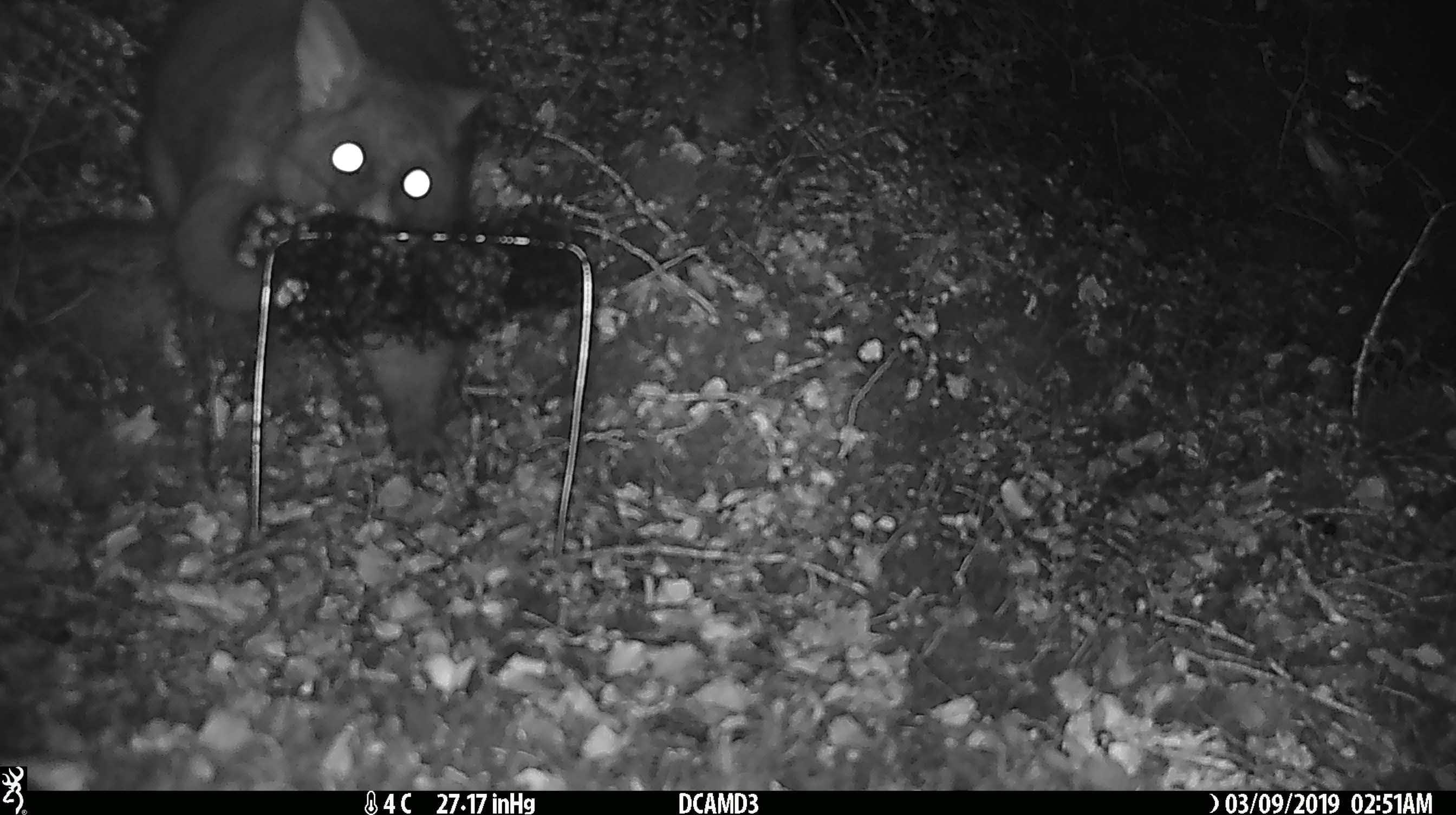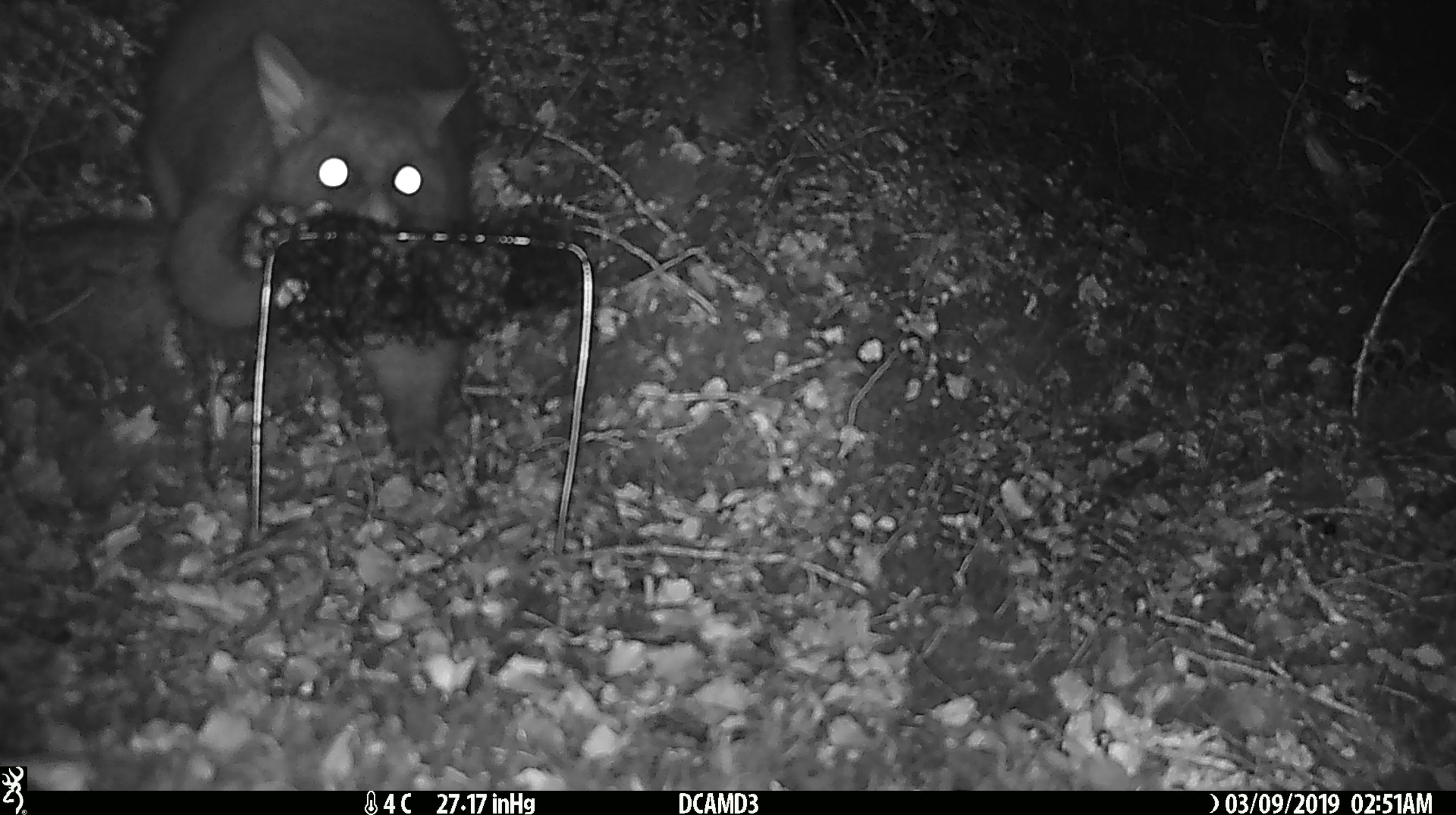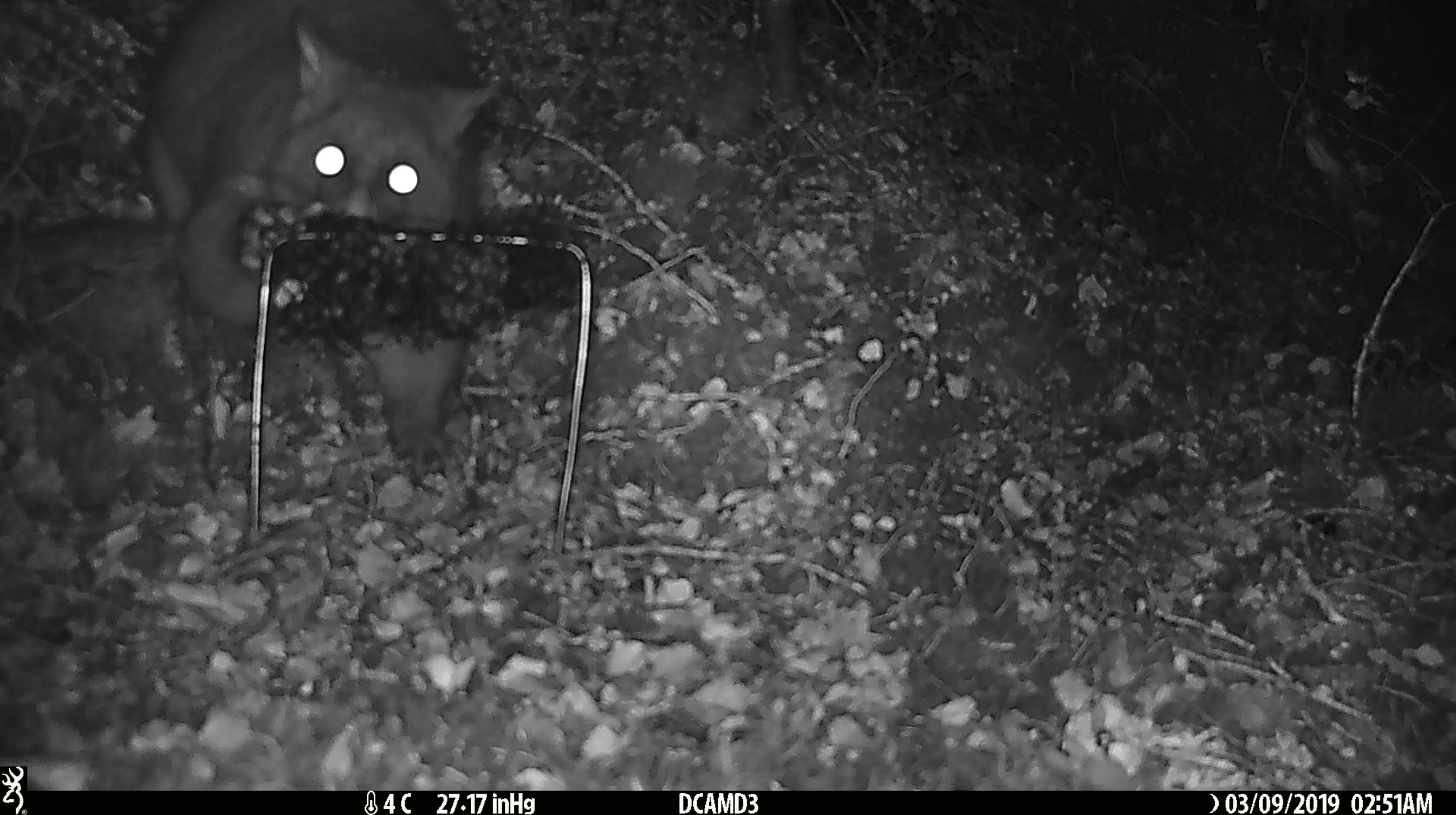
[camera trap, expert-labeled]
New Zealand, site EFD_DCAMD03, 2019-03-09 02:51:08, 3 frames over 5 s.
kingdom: Animalia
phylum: Chordata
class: Mammalia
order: Diprotodontia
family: Phalangeridae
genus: Trichosurus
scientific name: Trichosurus vulpecula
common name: common brushtail possum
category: possum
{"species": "possum (common brushtail possum) (Trichosurus vulpecula)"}